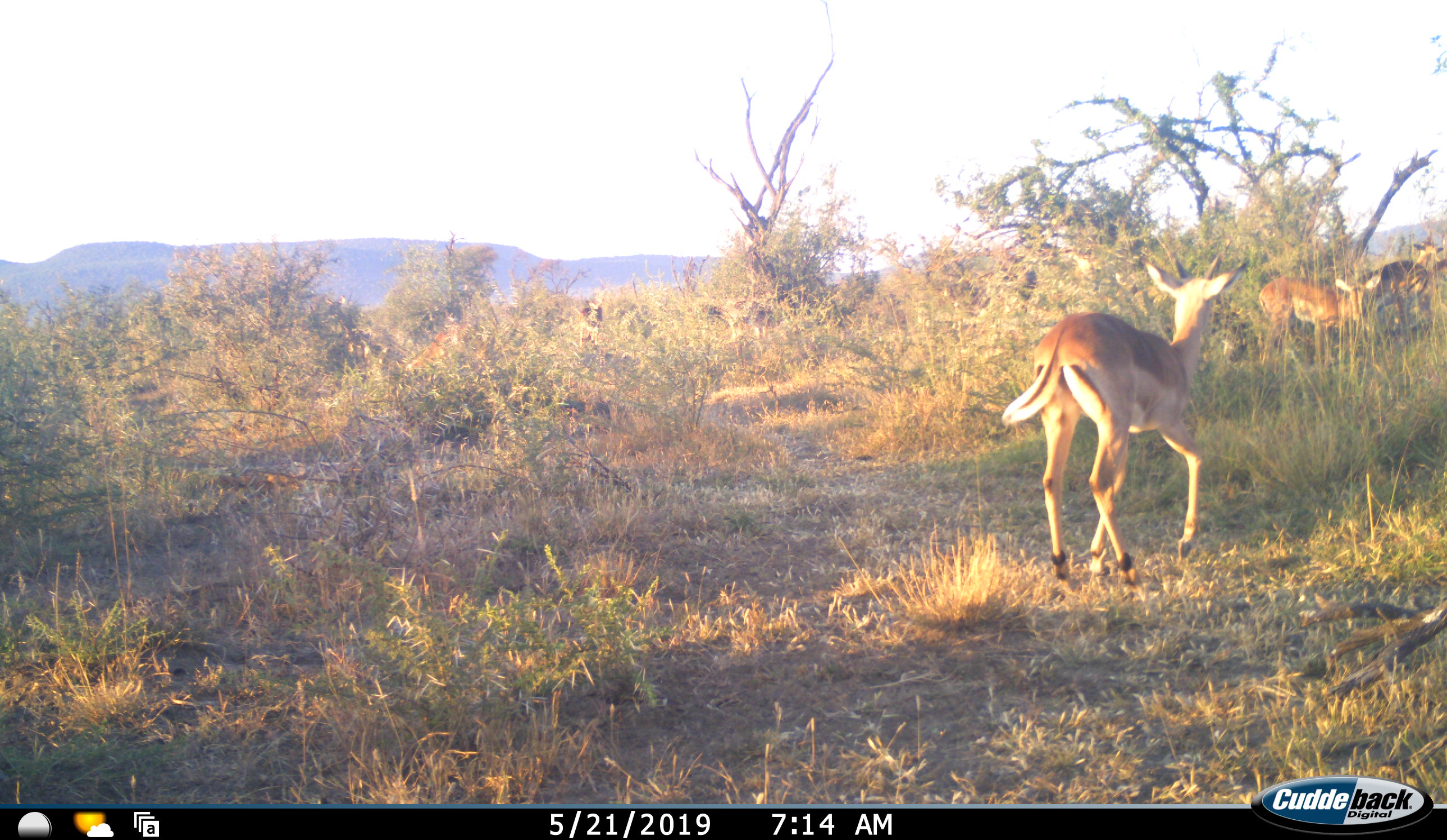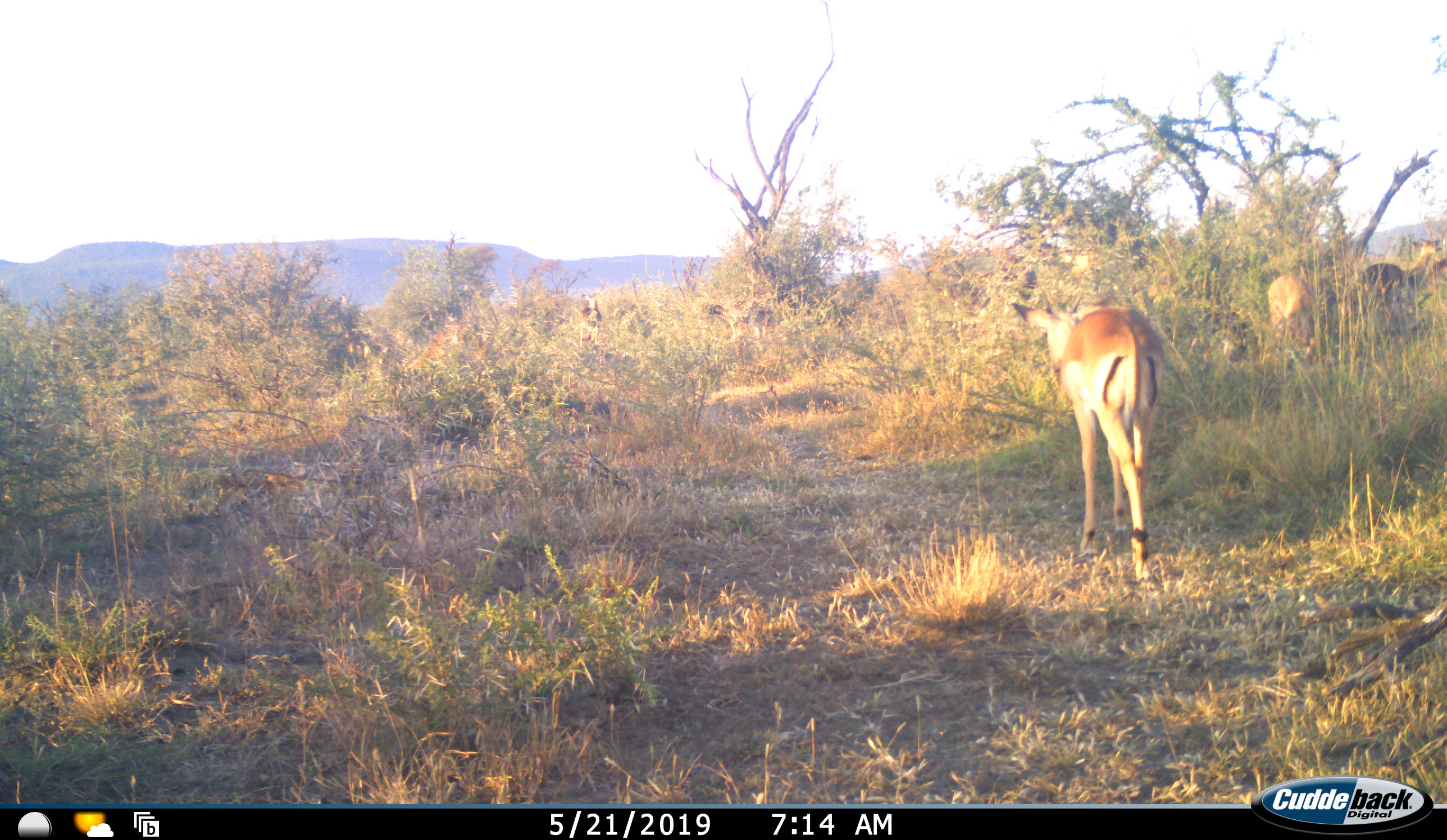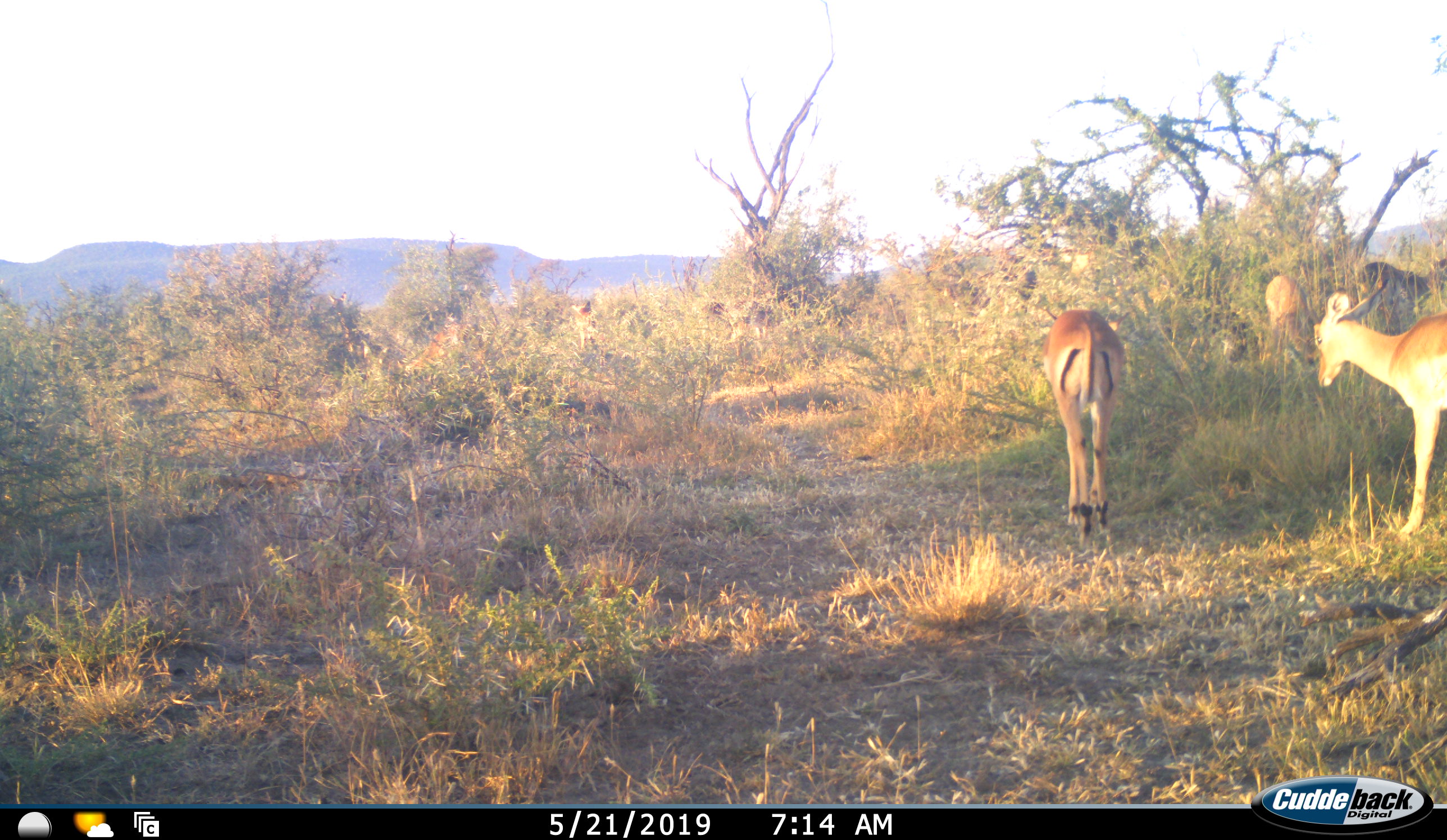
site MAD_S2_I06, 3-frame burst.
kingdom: Animalia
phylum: Chordata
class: Mammalia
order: Artiodactyla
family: Bovidae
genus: Aepyceros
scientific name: Aepyceros melampus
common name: impala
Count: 4.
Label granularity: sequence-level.